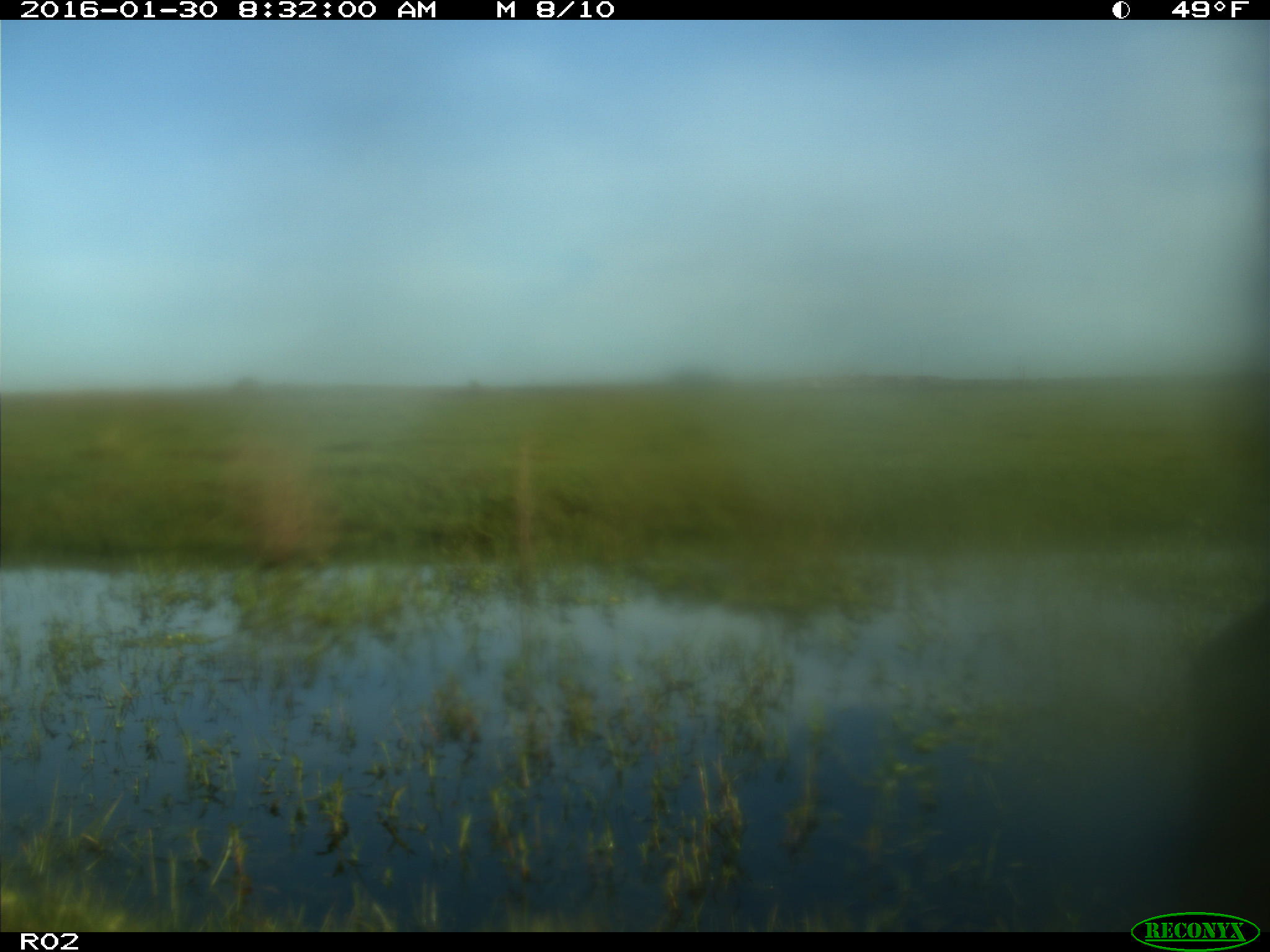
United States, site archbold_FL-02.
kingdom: Animalia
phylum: Chordata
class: Mammalia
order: Artiodactyla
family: Bovidae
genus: Bos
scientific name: Bos taurus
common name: domestic cow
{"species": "Bos taurus (domestic cow)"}